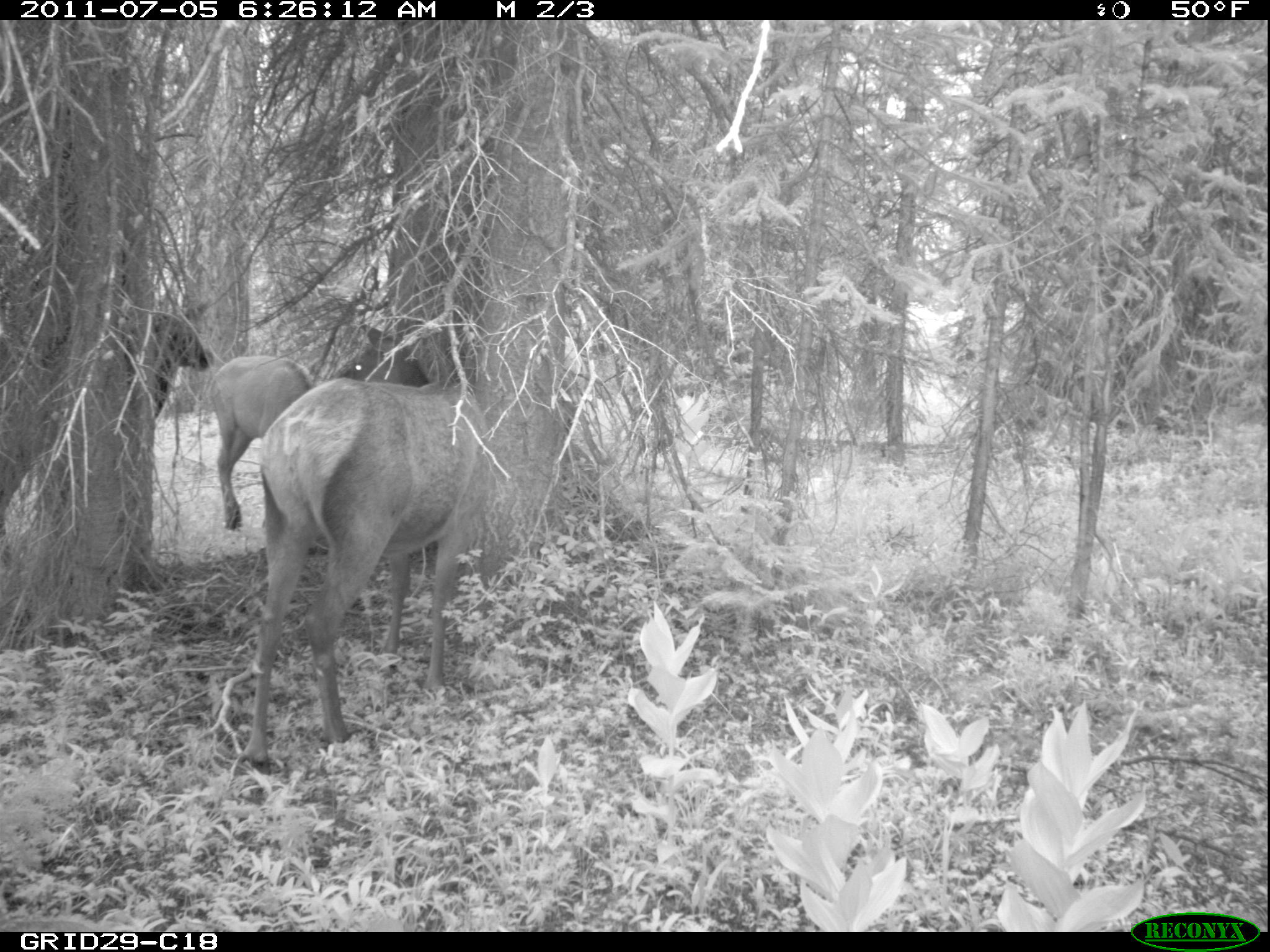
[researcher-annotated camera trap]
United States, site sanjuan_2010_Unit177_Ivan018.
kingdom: Animalia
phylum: Chordata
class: Mammalia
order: Artiodactyla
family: Cervidae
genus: Cervus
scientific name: Cervus elaphus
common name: red deer